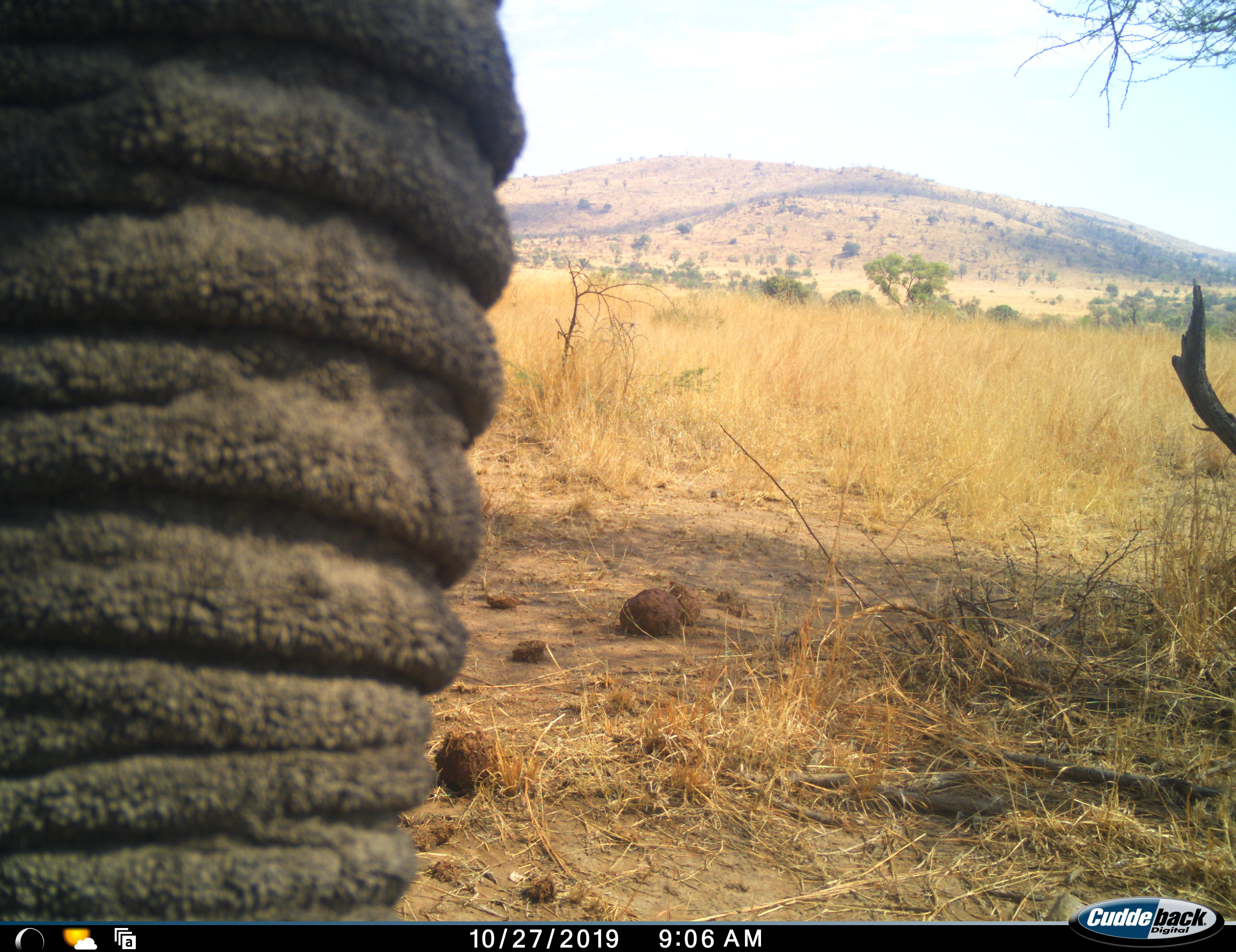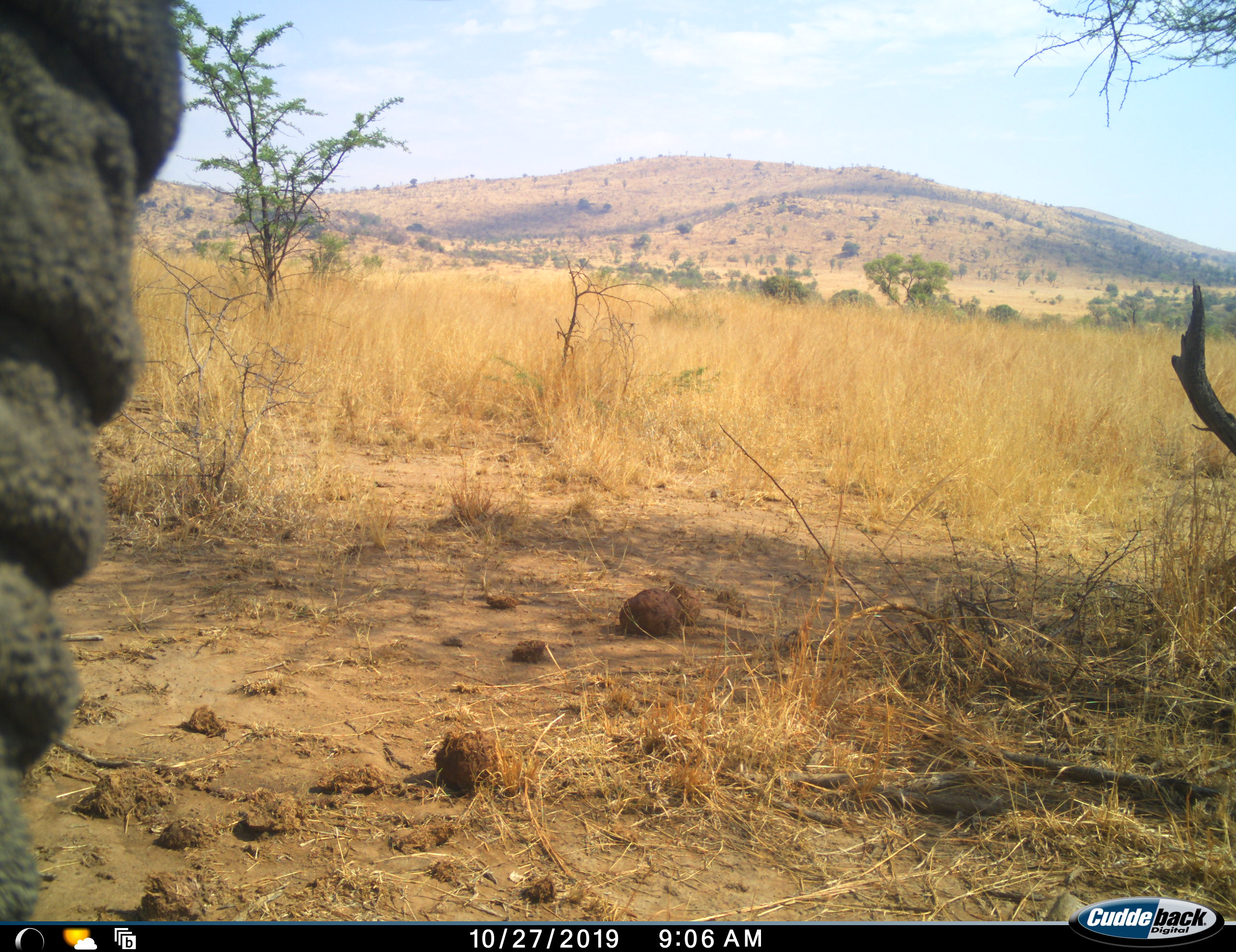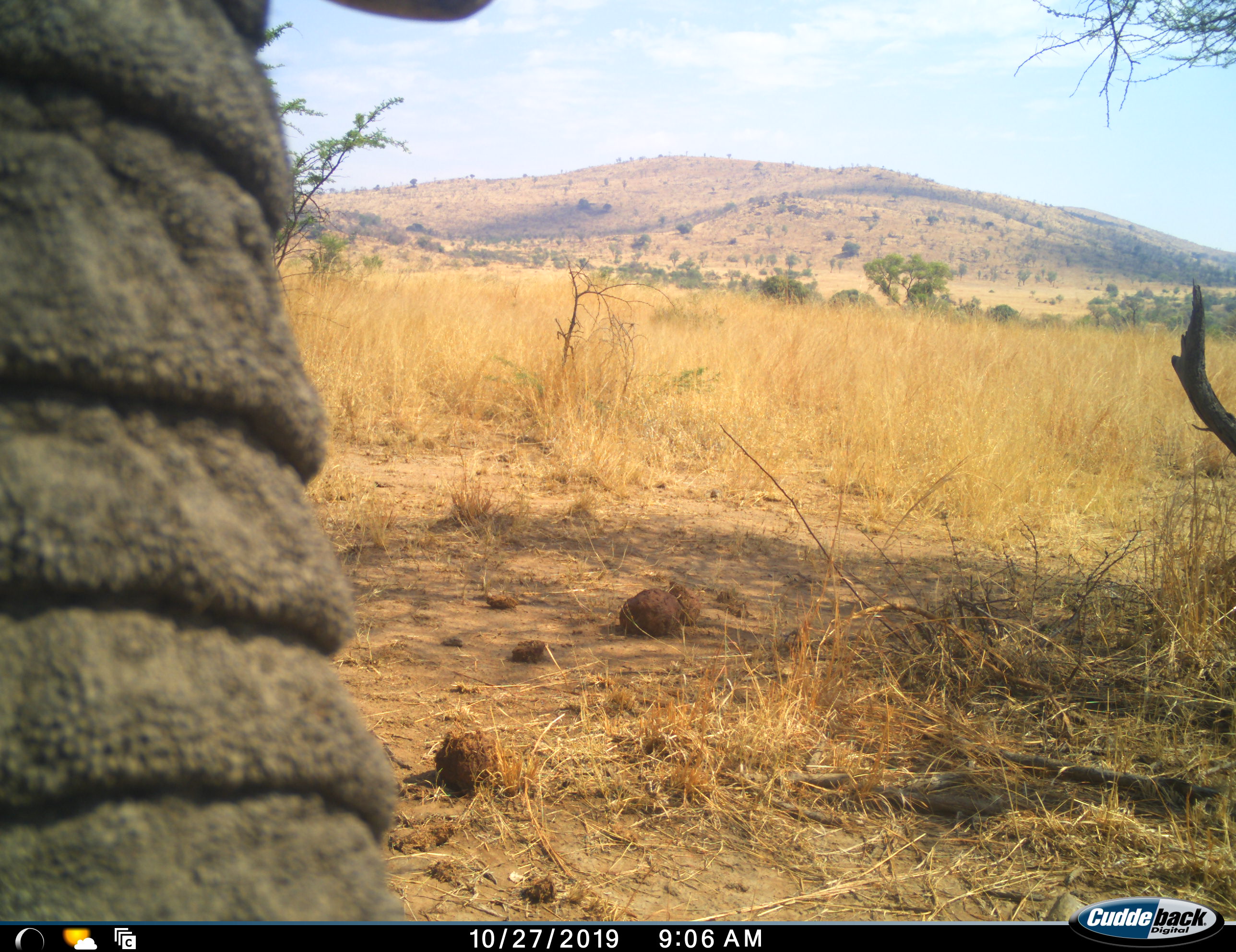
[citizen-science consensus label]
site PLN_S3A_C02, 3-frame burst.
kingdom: Animalia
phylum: Chordata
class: Mammalia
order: Proboscidea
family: Elephantidae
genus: Loxodonta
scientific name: Loxodonta africana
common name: african bush elephant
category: elephant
Elephant (african bush elephant) (Loxodonta africana), count 1. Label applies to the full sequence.